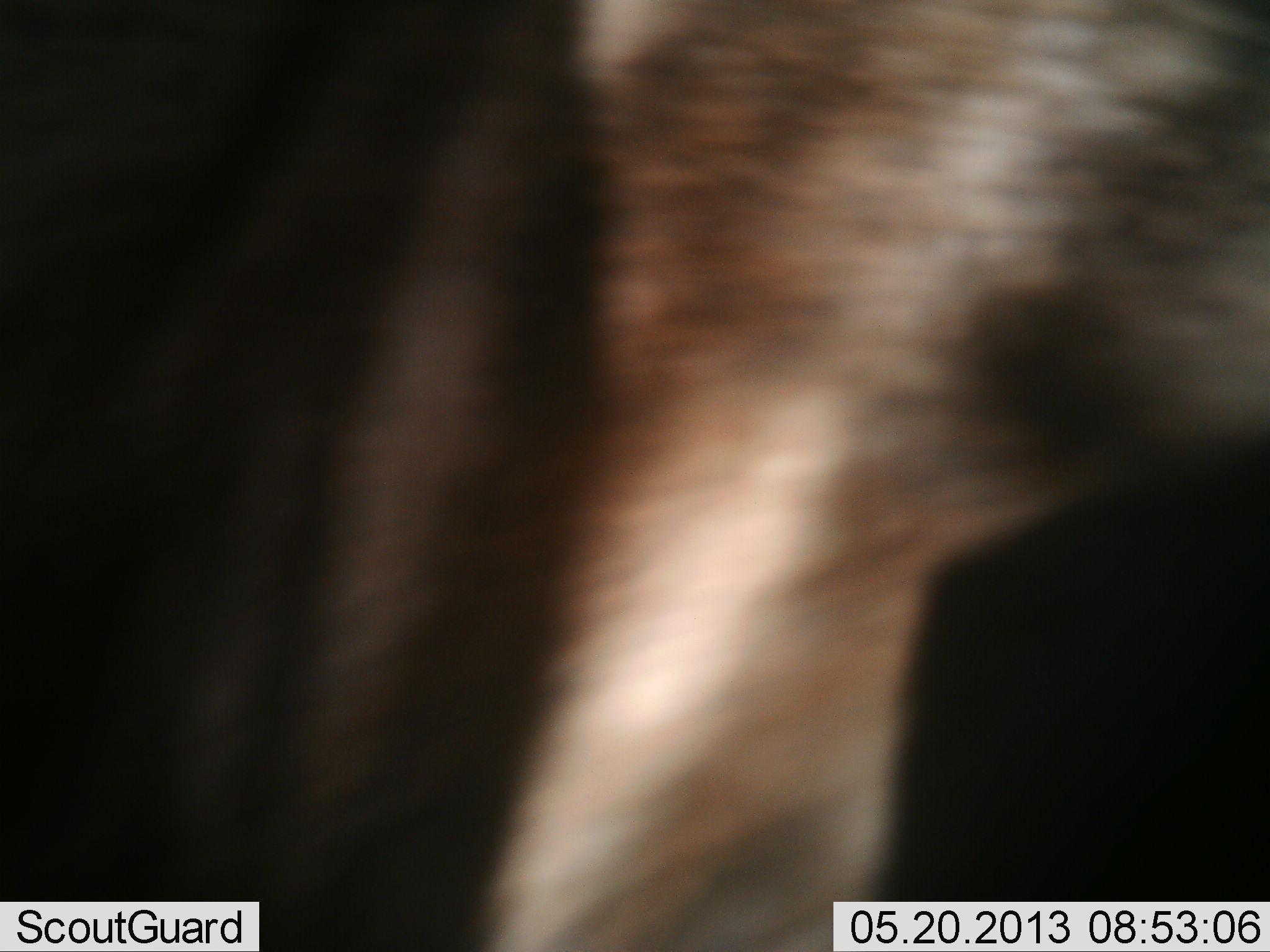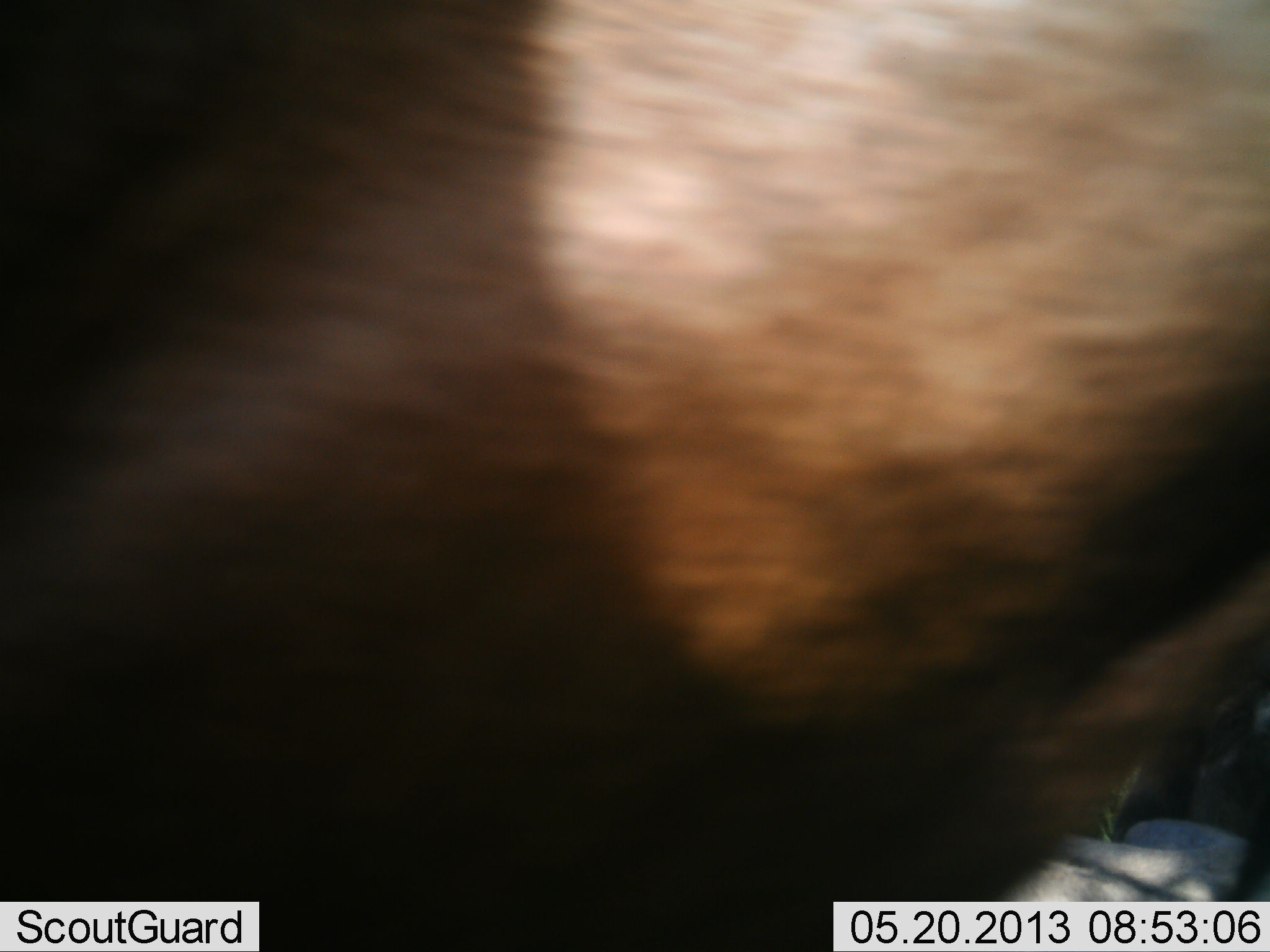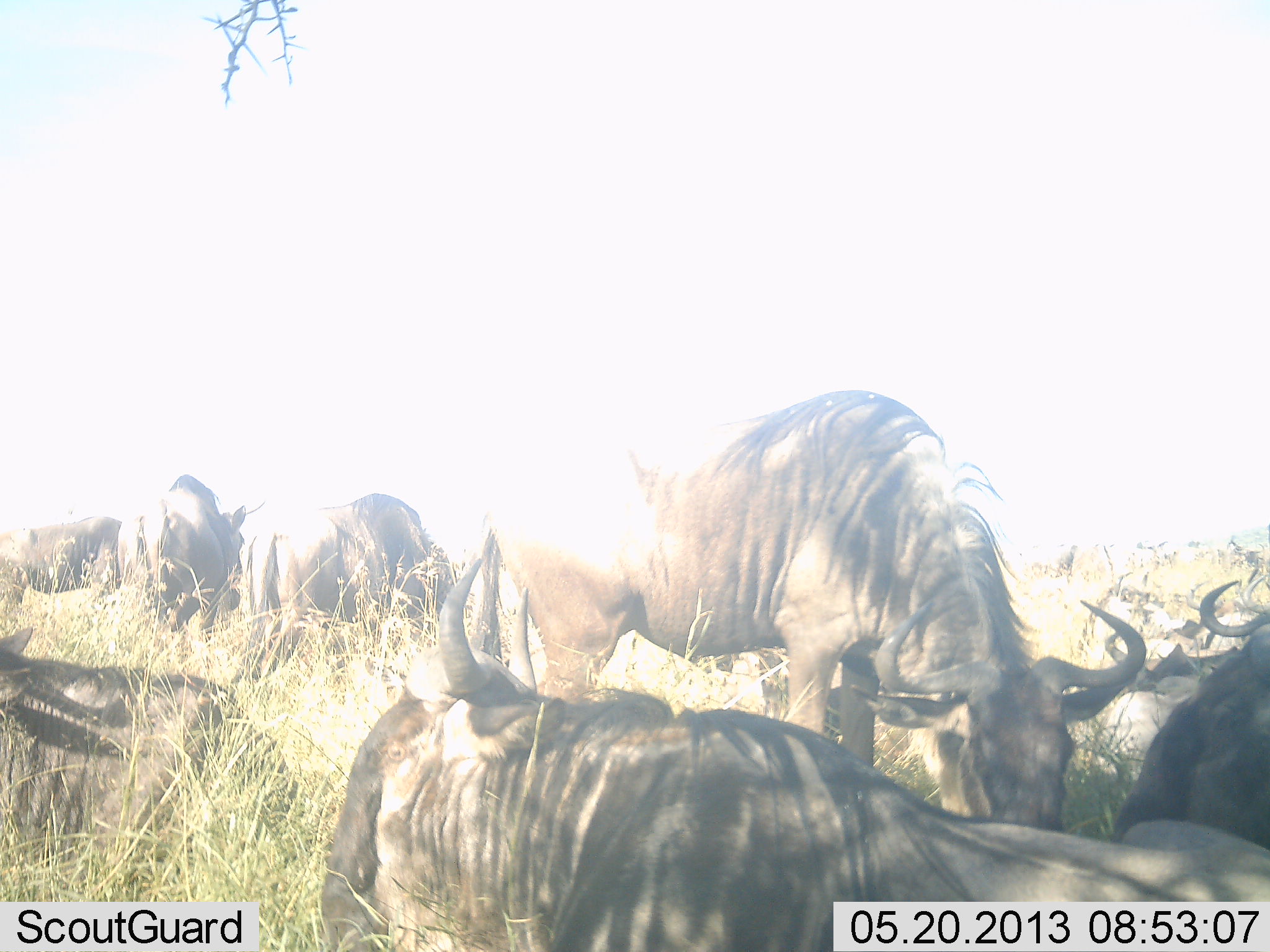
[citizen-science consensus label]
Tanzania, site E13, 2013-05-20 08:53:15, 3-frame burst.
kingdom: Animalia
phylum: Chordata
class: Mammalia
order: Artiodactyla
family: Bovidae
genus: Connochaetes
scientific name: Connochaetes taurinus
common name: blue wildebeest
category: wildebeest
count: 9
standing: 57%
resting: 76%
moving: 52%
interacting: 14%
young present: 0%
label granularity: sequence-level